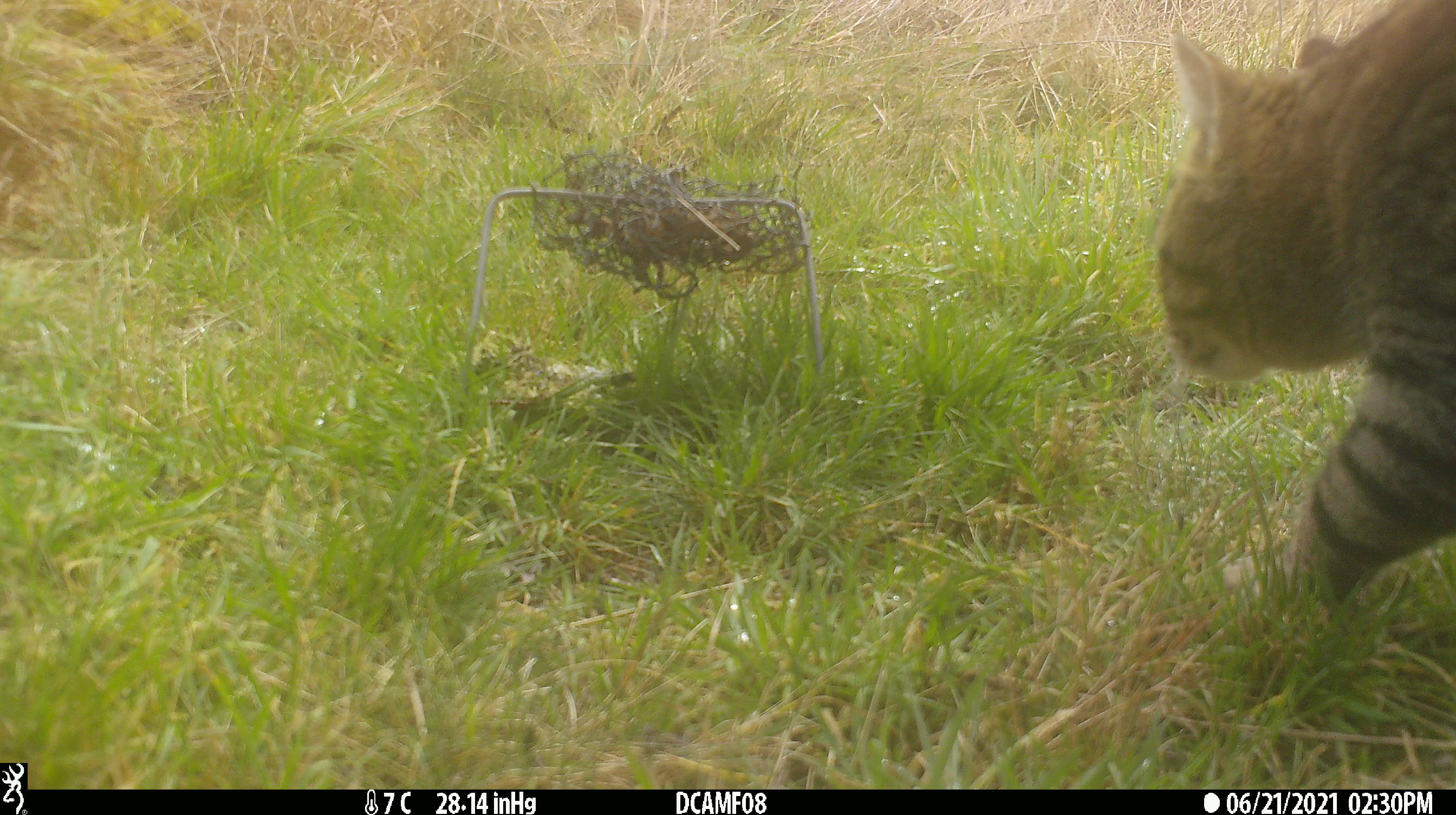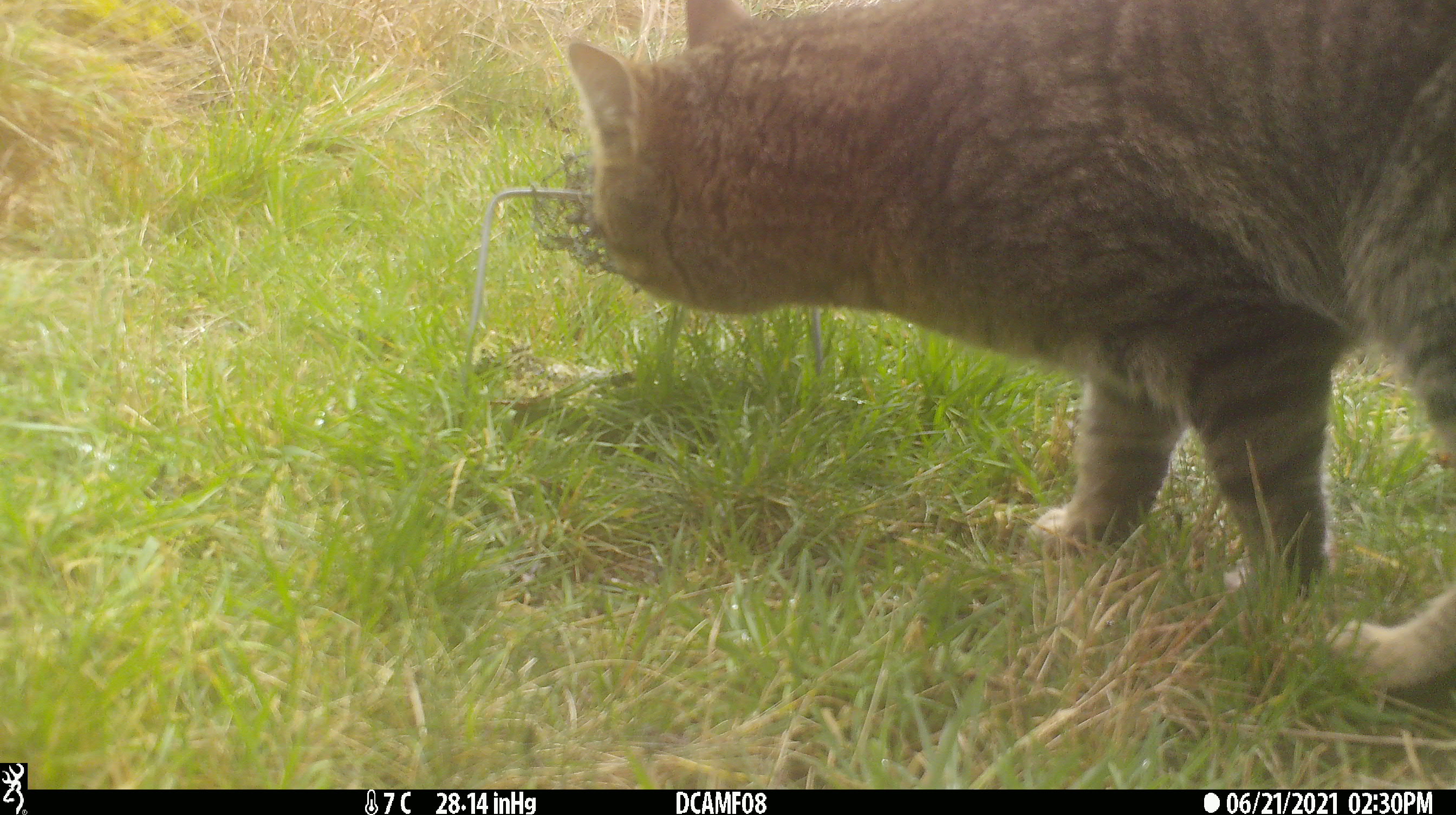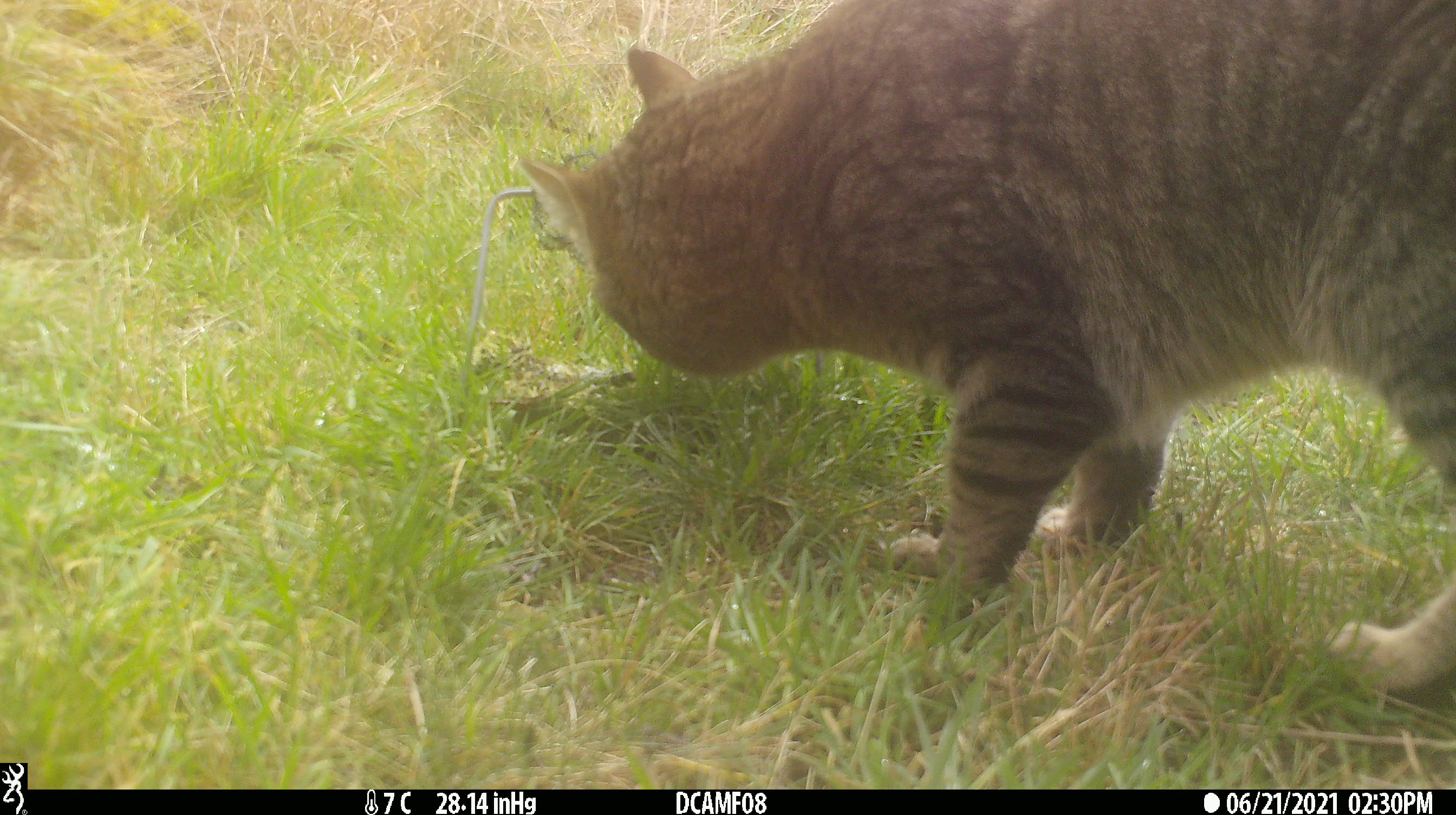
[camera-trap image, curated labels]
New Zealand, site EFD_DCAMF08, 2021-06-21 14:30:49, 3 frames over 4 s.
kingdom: Animalia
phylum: Chordata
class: Mammalia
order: Carnivora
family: Felidae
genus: Felis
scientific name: Felis catus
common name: domestic cat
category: cat